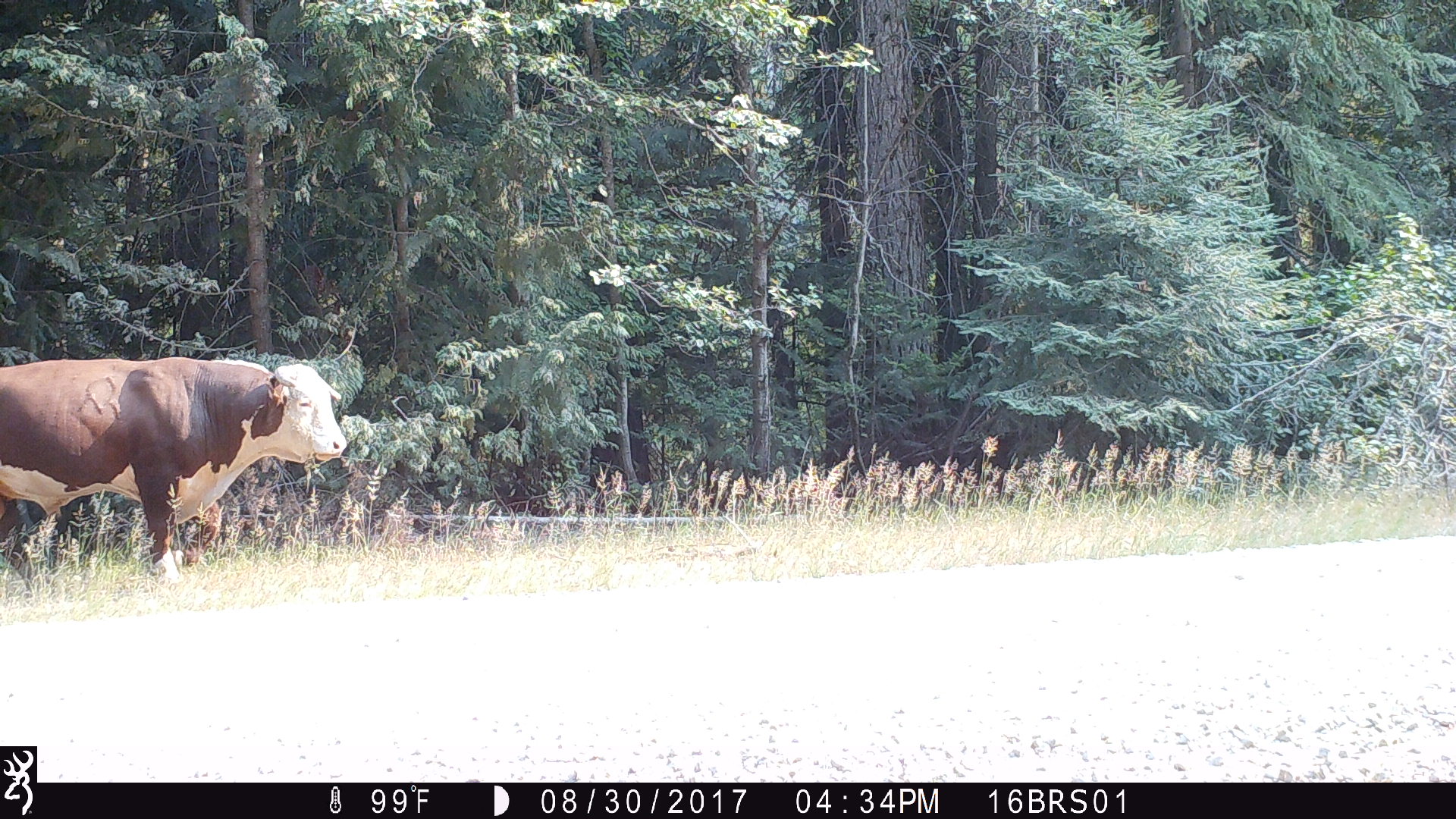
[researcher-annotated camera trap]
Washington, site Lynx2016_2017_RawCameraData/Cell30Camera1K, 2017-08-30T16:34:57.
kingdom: Animalia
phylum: Chordata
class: Mammalia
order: Artiodactyla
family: Bovidae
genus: Bos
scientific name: Bos taurus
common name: domestic cattle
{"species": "domestic cattle (Bos taurus)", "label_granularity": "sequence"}